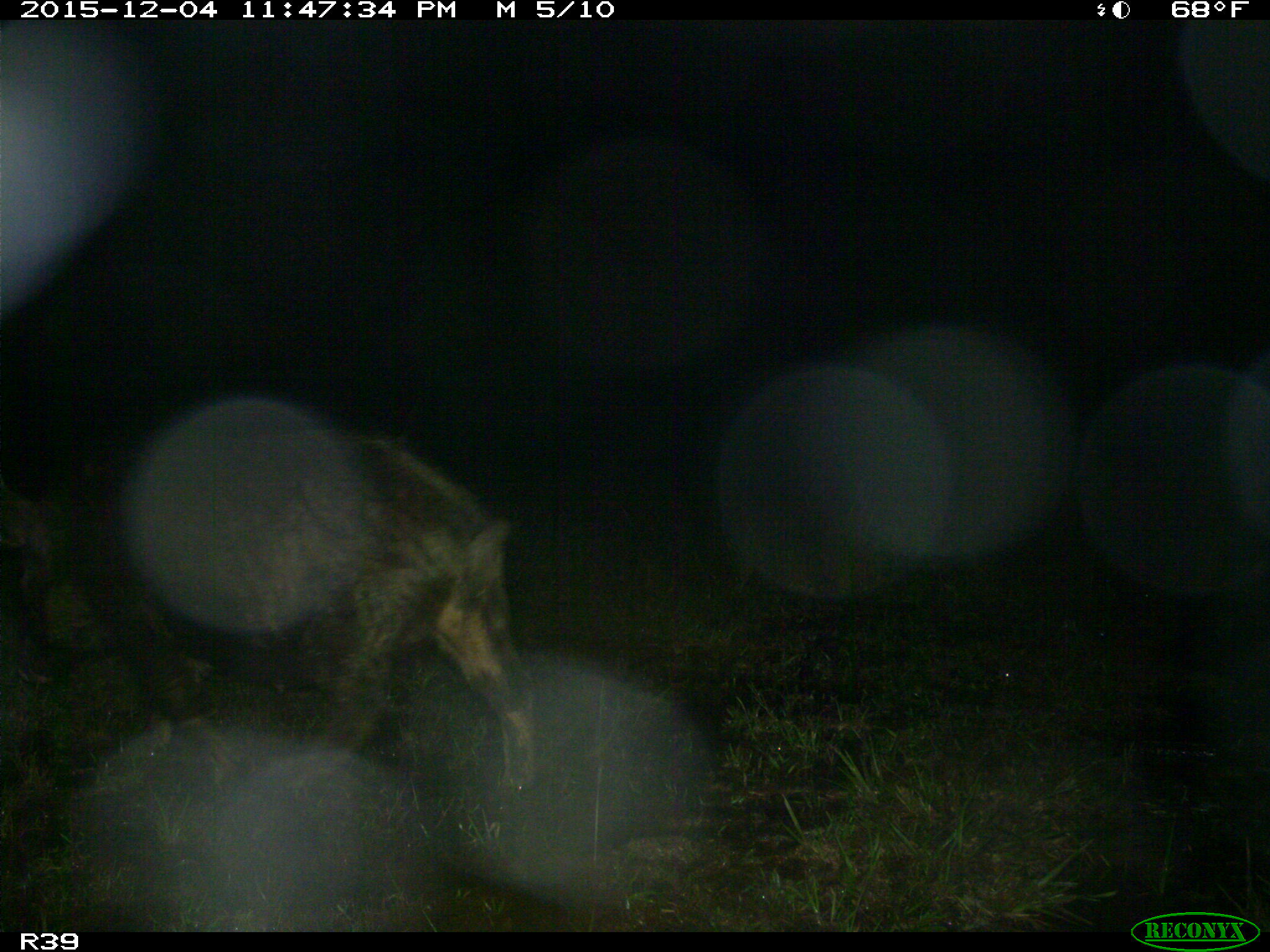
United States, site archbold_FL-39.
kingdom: Animalia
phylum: Chordata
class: Mammalia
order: Artiodactyla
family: Suidae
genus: Sus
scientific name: Sus scrofa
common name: wild boar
Sus scrofa (wild boar).